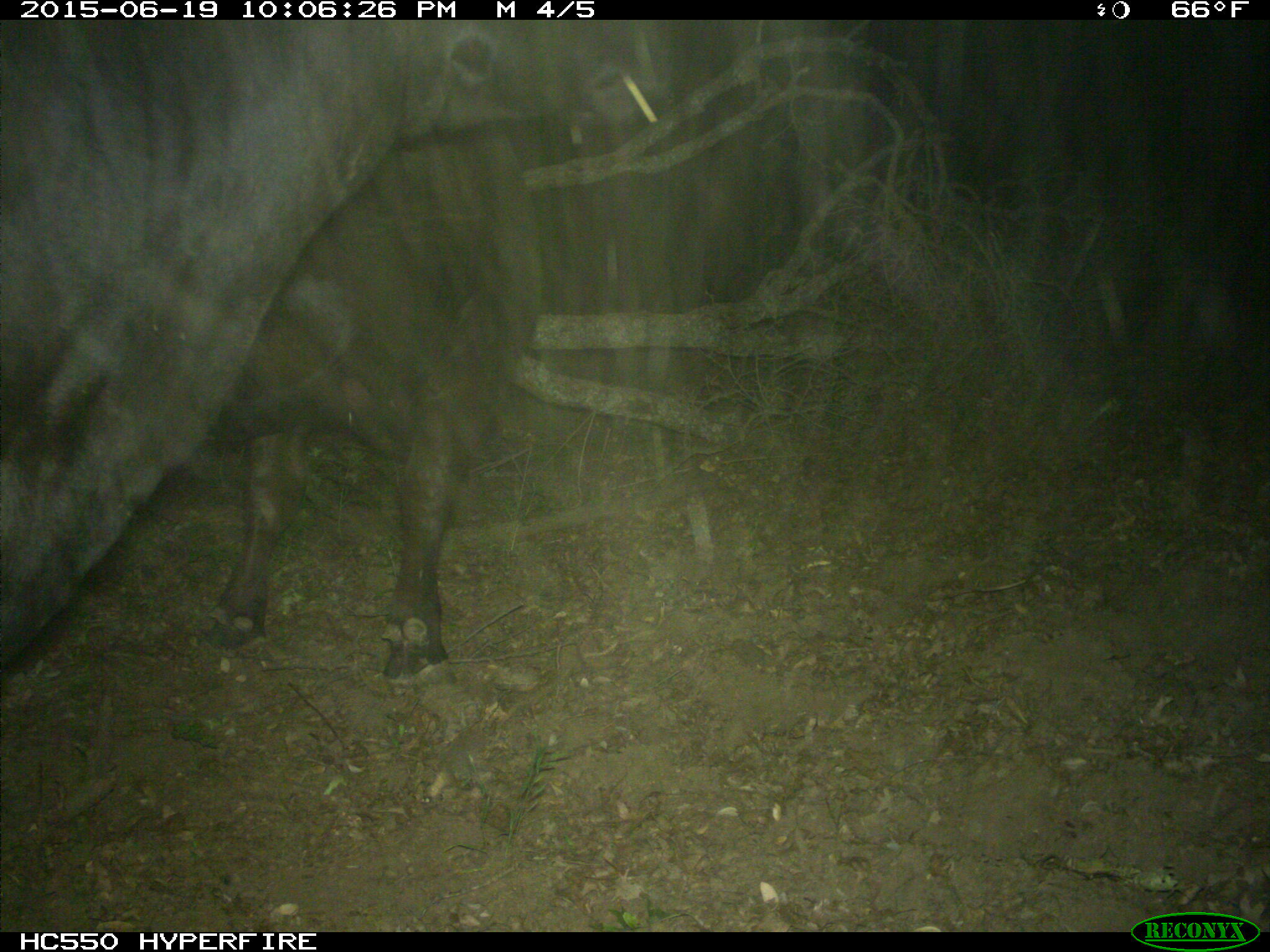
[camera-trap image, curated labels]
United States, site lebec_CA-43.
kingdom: Animalia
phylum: Chordata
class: Mammalia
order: Artiodactyla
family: Bovidae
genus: Bos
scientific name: Bos taurus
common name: domestic cow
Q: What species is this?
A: Bos taurus (domestic cow).